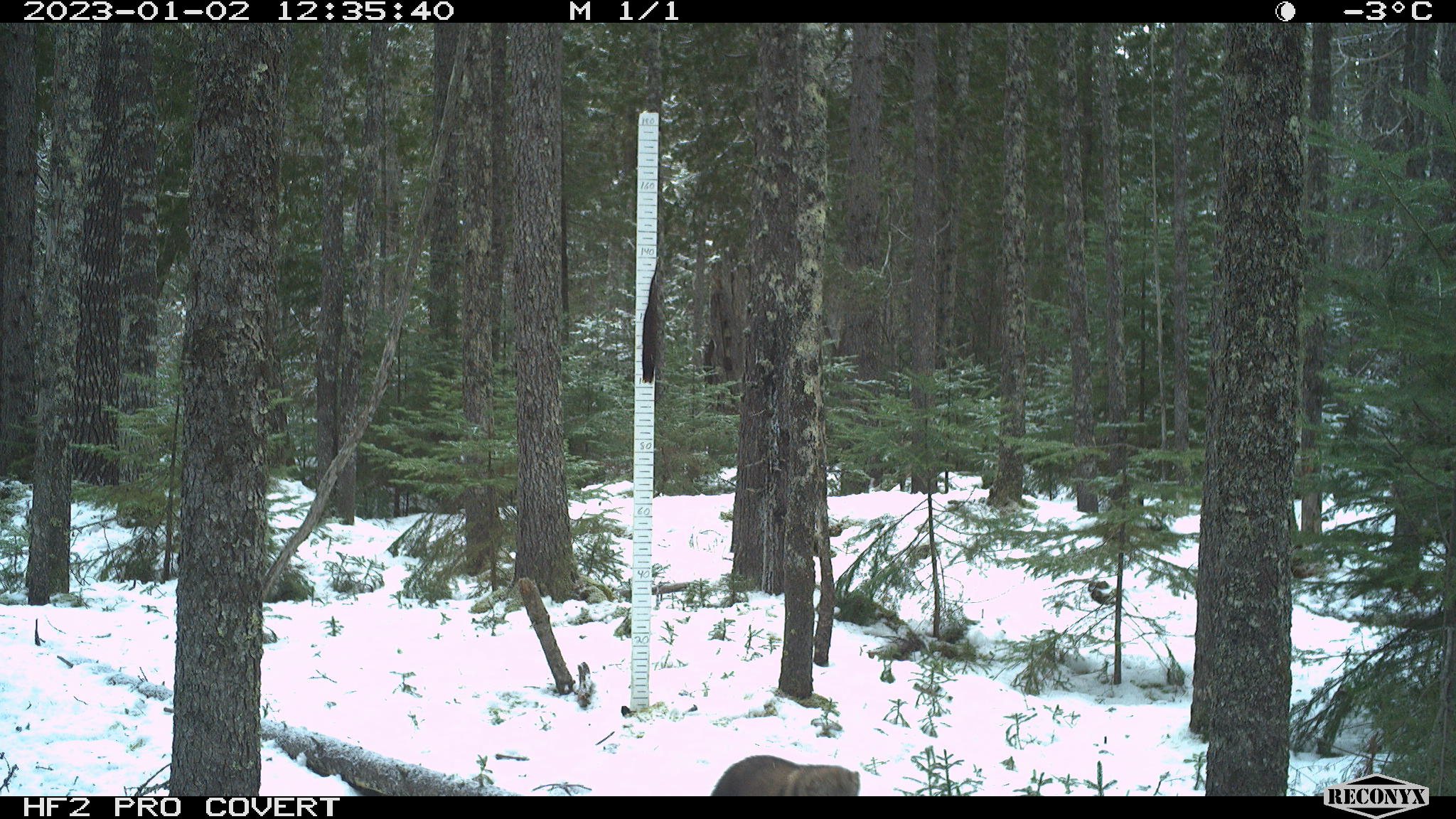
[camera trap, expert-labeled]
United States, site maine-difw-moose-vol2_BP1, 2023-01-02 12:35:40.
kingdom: Animalia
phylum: Chordata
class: Mammalia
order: Carnivora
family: Mustelidae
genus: Pekania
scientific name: Pekania pennanti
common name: fisher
Fisher (Pekania pennanti).